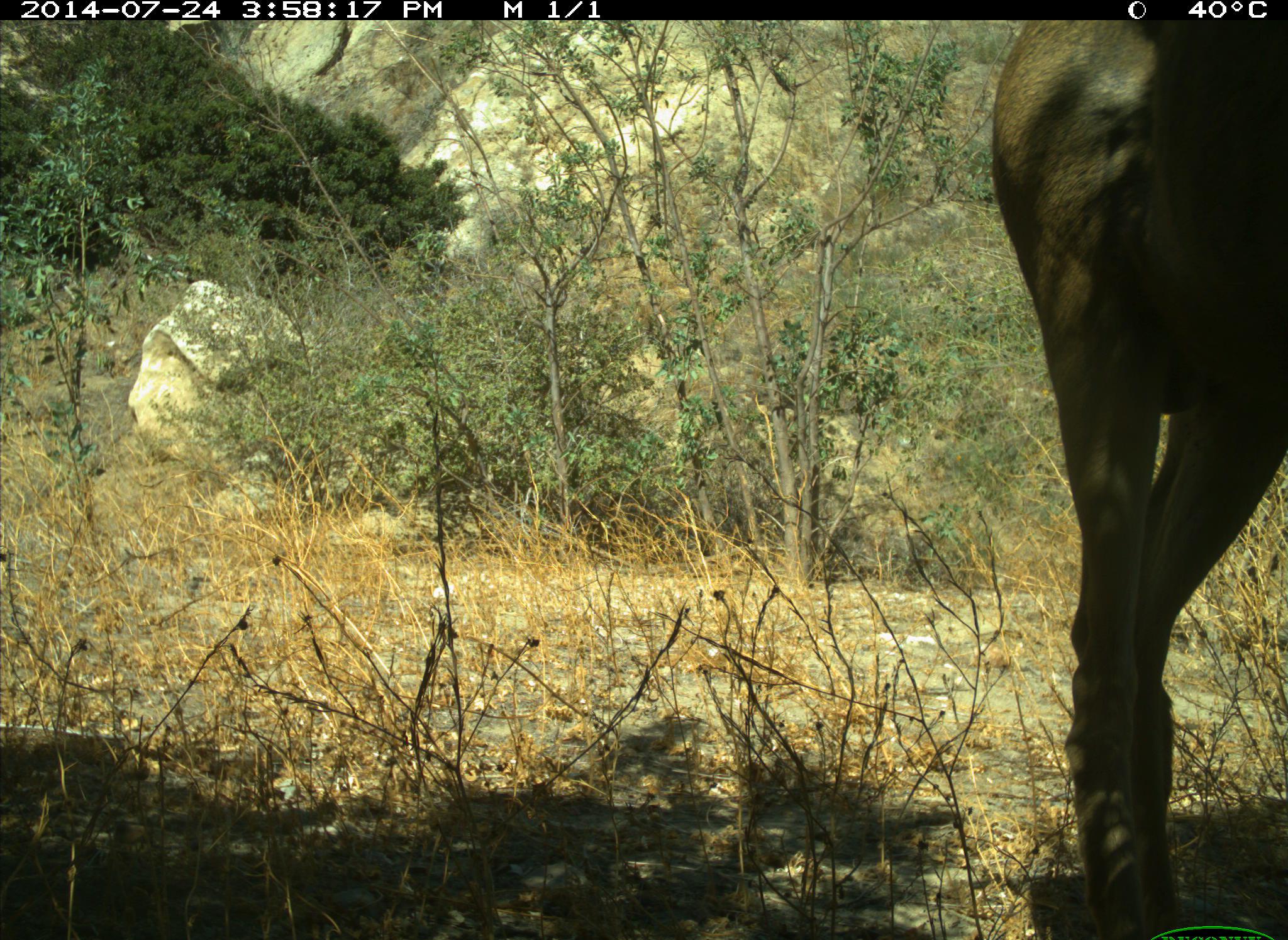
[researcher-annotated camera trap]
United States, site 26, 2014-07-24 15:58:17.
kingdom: Animalia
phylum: Chordata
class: Mammalia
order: Artiodactyla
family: Cervidae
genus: Odocoileus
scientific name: Odocoileus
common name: deer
Deer (Odocoileus).